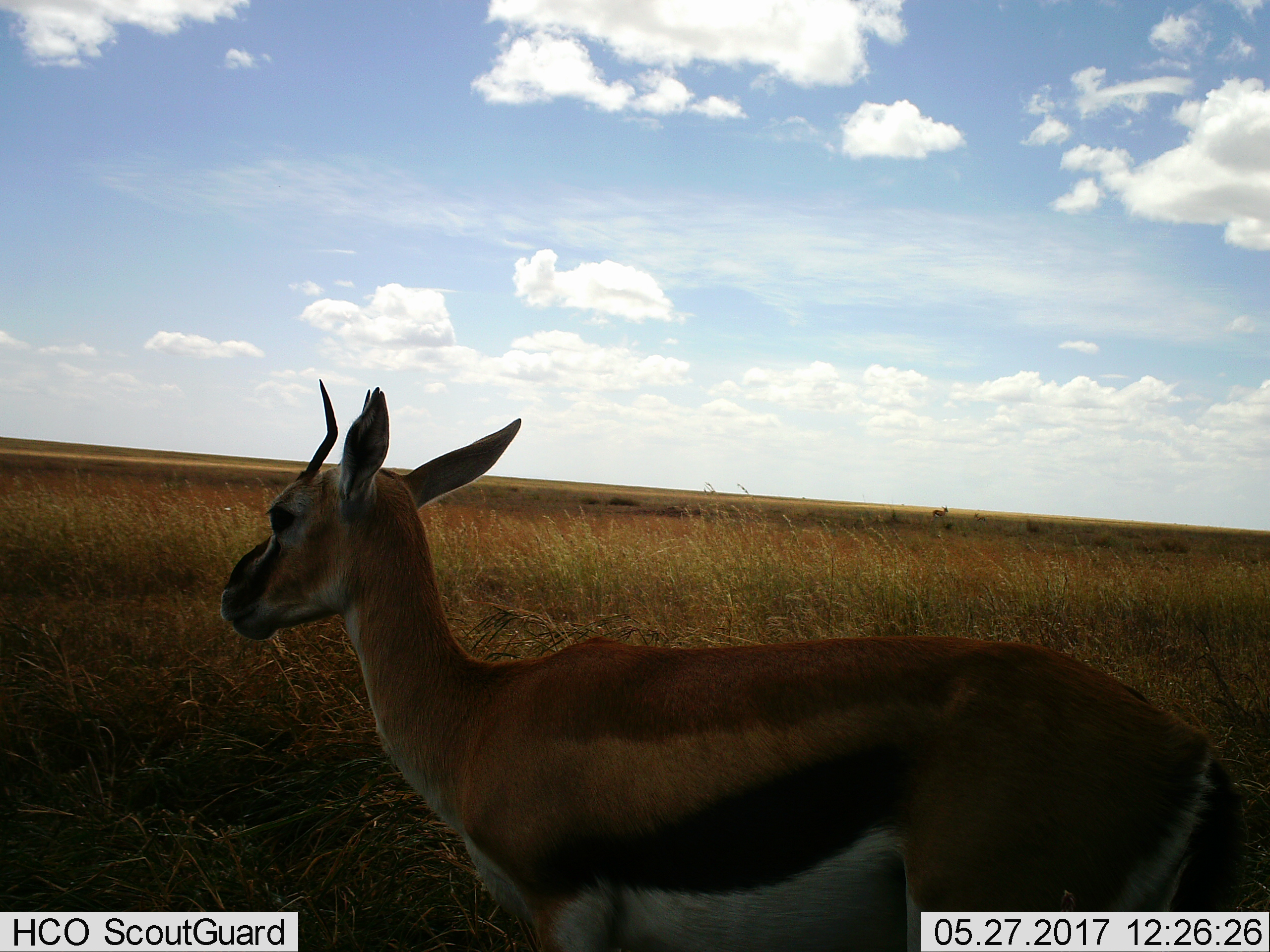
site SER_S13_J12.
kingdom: Animalia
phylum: Chordata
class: Mammalia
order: Artiodactyla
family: Bovidae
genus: Eudorcas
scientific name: Eudorcas thomsonii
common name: thomson's gazelle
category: gazellethomsons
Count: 1.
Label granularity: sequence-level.